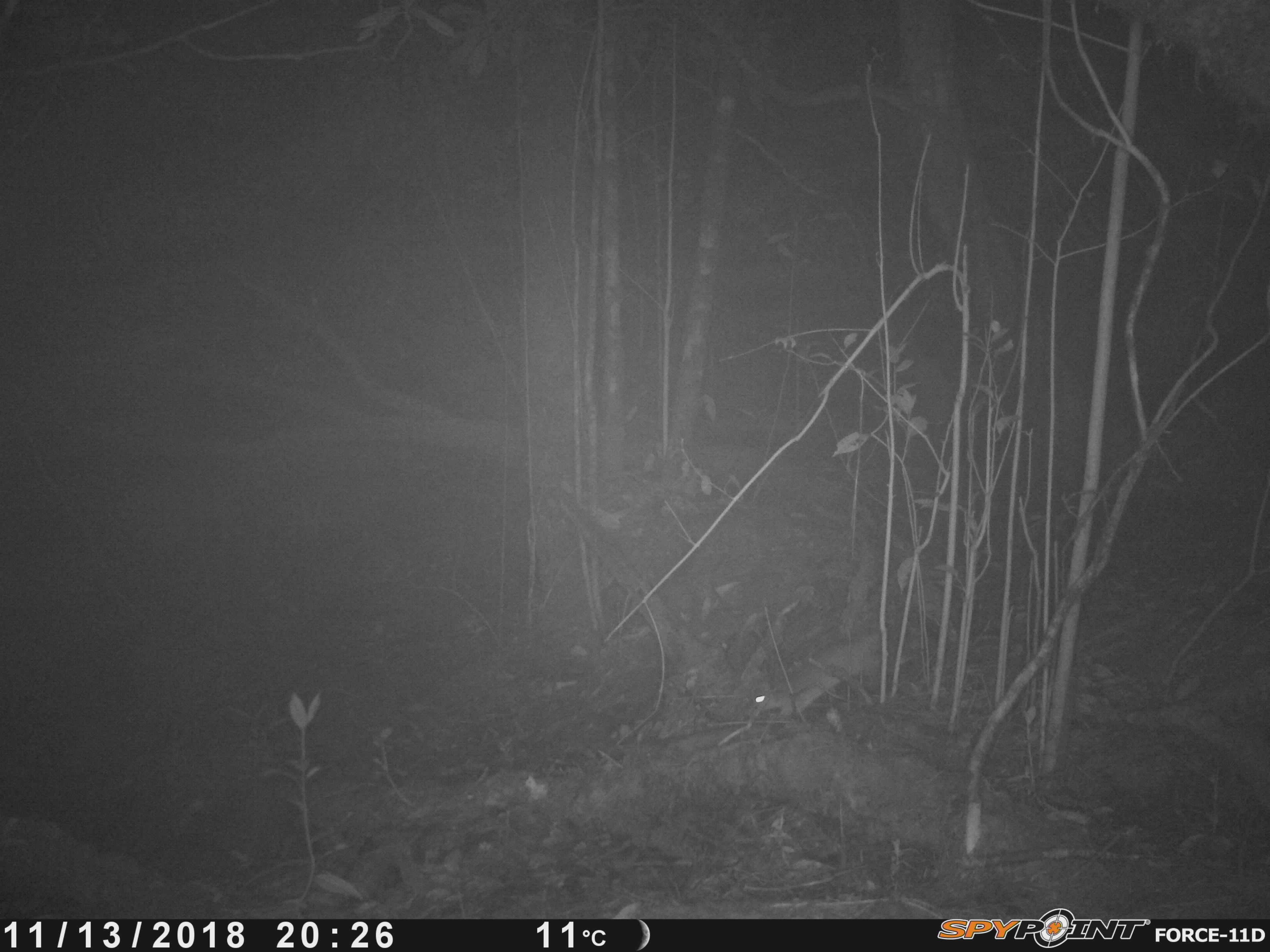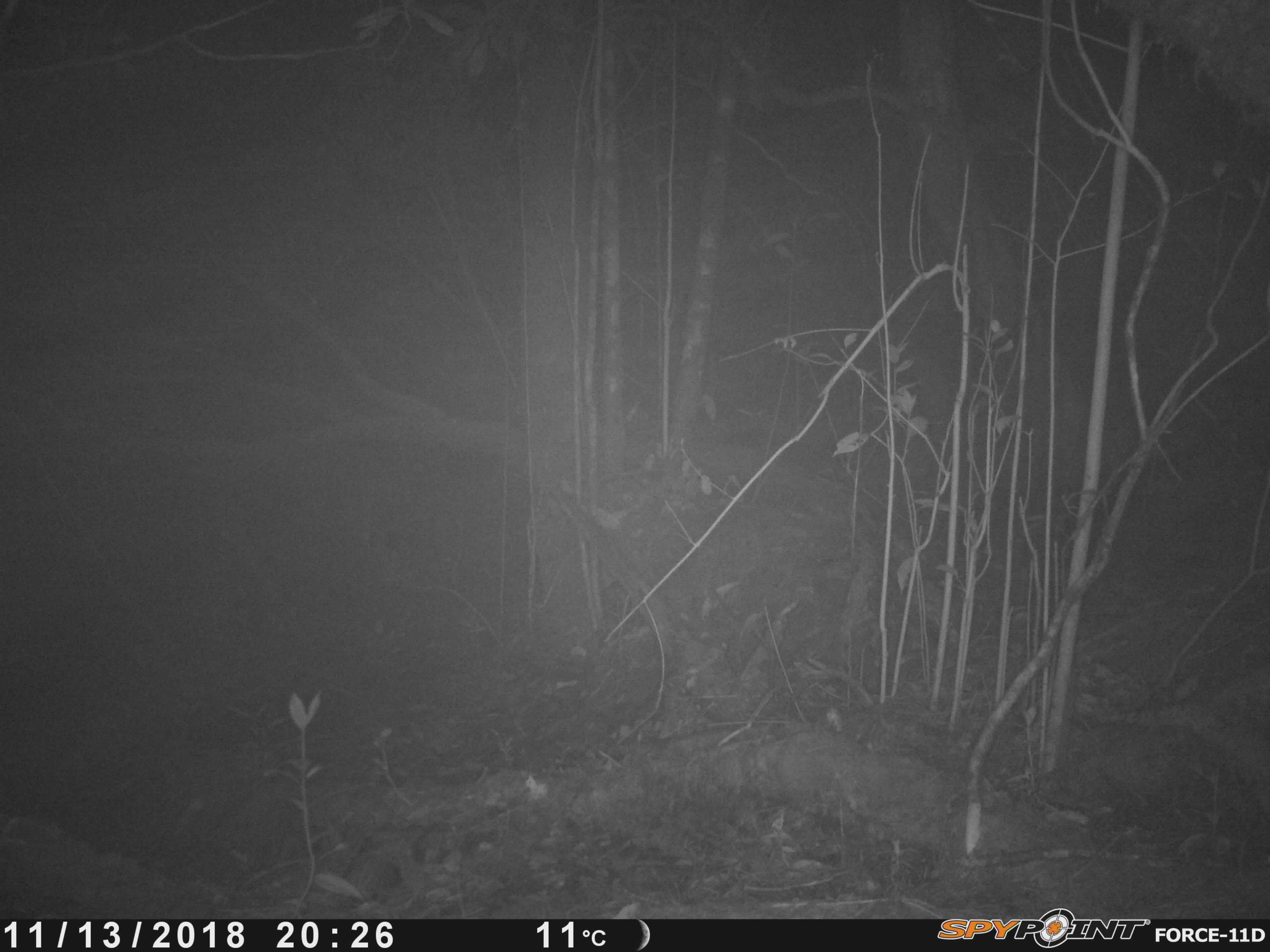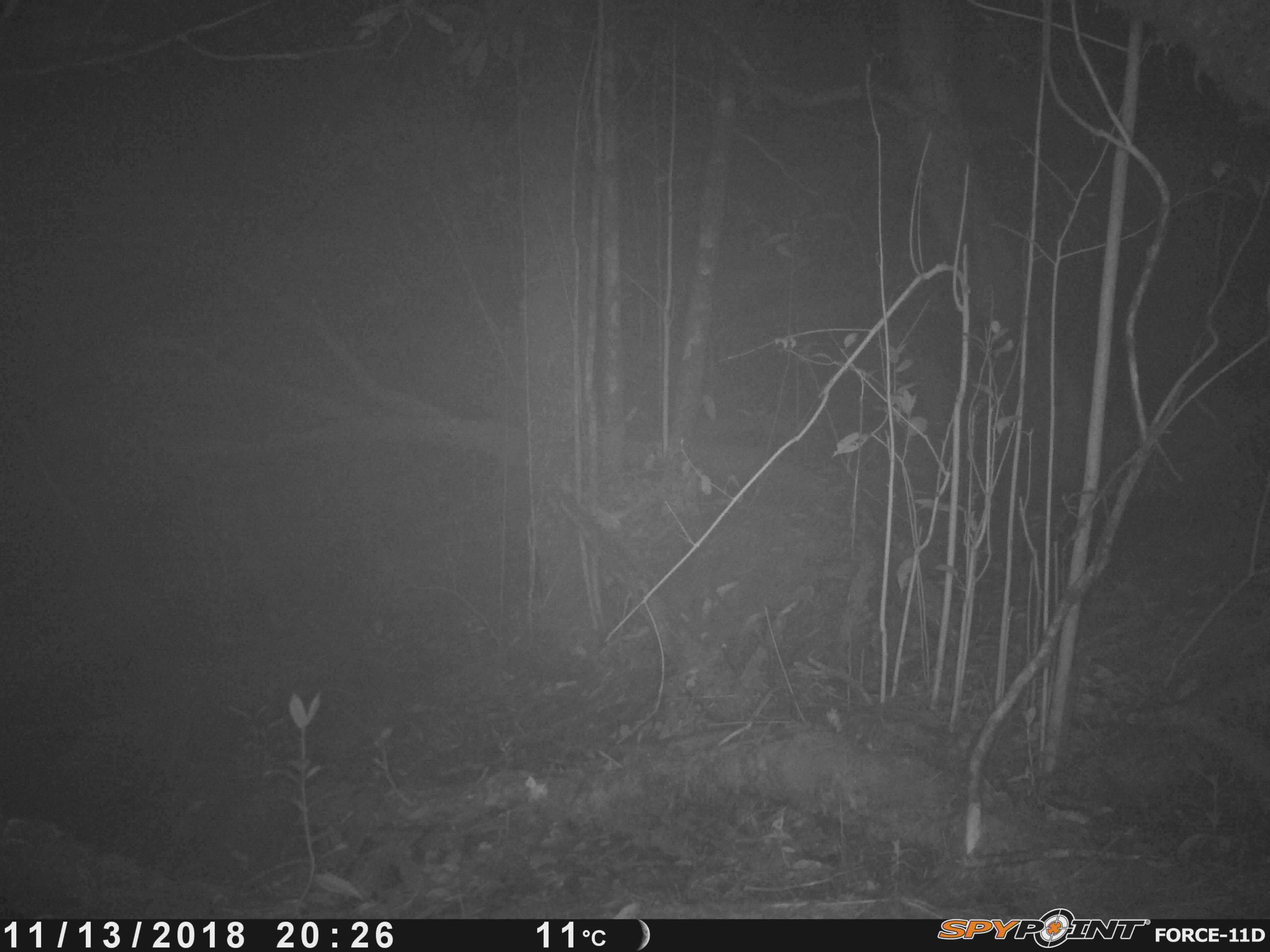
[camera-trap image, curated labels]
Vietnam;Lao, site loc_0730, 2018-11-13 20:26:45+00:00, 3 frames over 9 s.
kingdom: Animalia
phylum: Chordata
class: Mammalia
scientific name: Mammalia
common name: mammal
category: unidentified small mammal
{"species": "unidentified small mammal (mammal) (Mammalia)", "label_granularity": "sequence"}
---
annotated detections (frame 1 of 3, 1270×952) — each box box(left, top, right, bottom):
unidentified small mammal: box(750, 632, 909, 718)